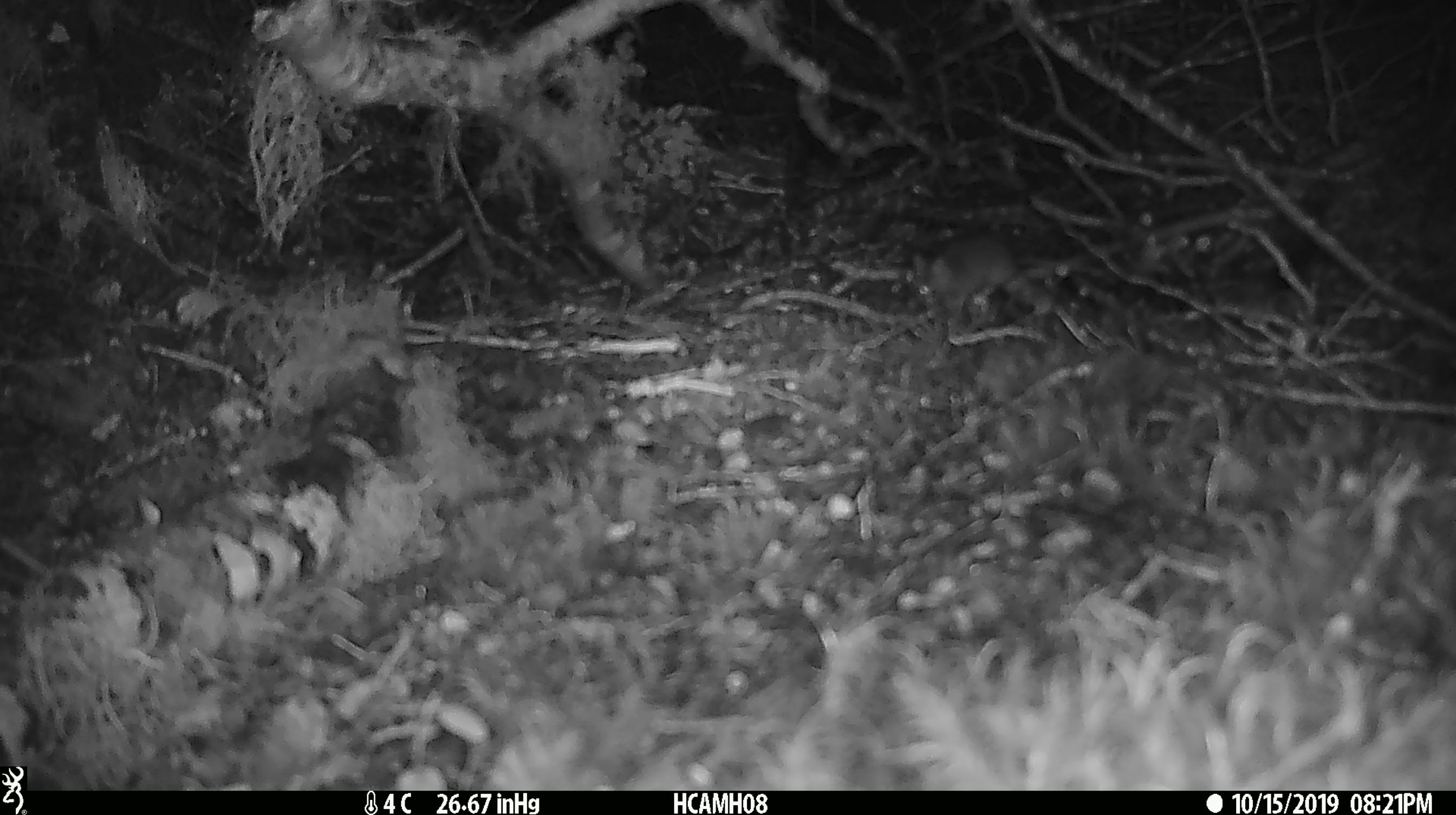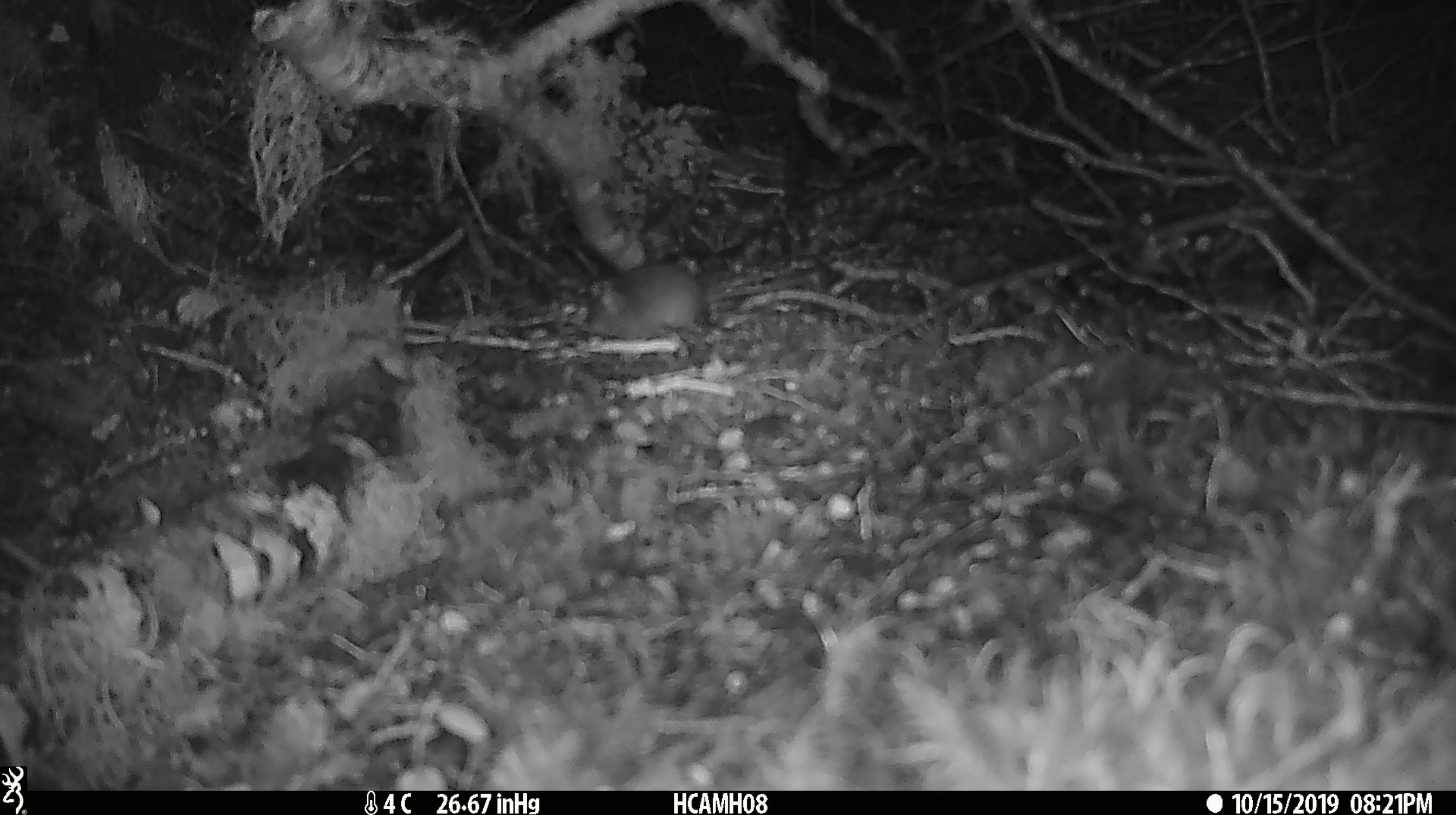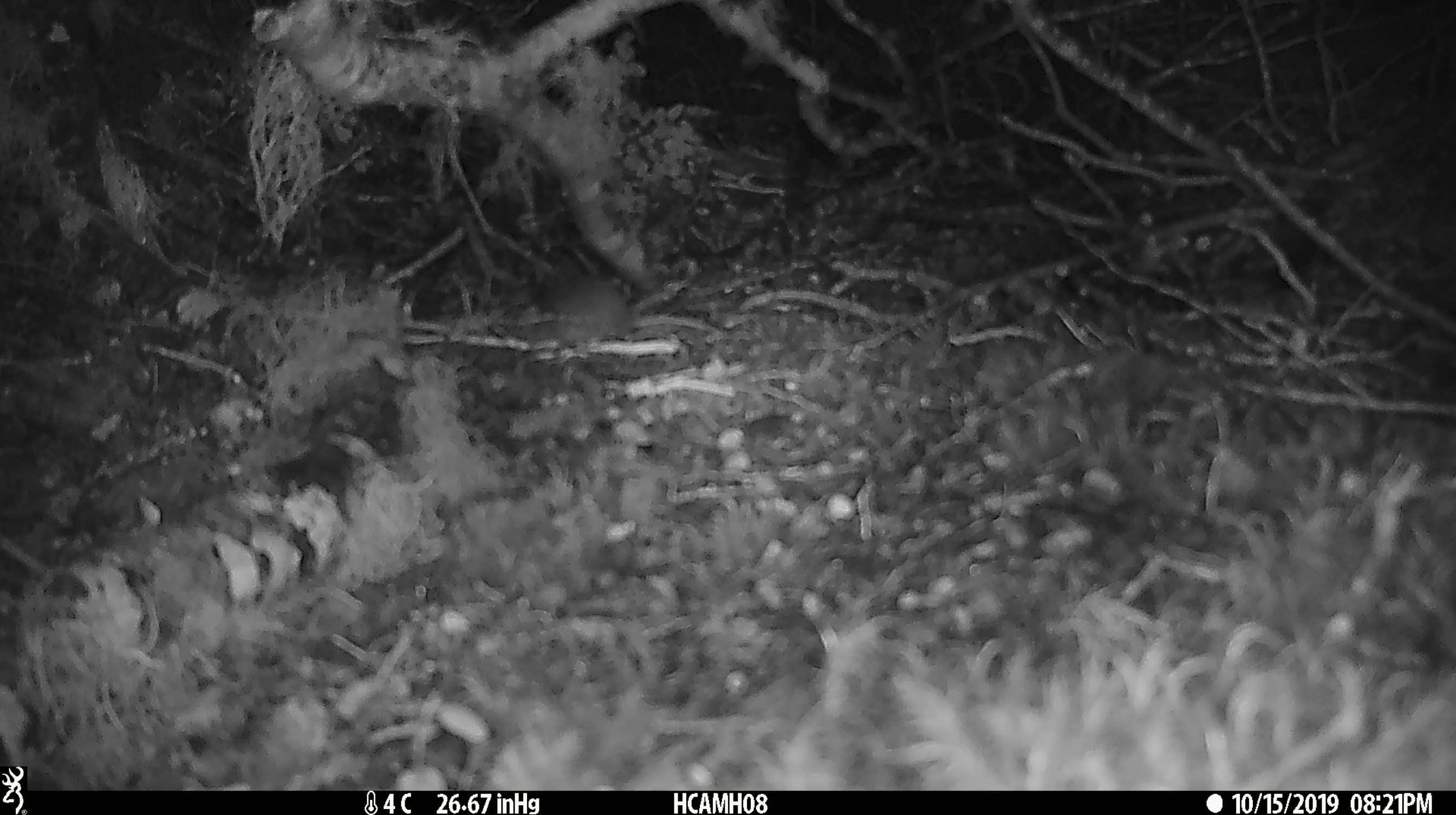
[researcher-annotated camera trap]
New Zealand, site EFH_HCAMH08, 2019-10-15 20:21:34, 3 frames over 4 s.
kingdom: Animalia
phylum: Chordata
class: Mammalia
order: Rodentia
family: Muridae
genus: Mus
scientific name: Mus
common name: mouse